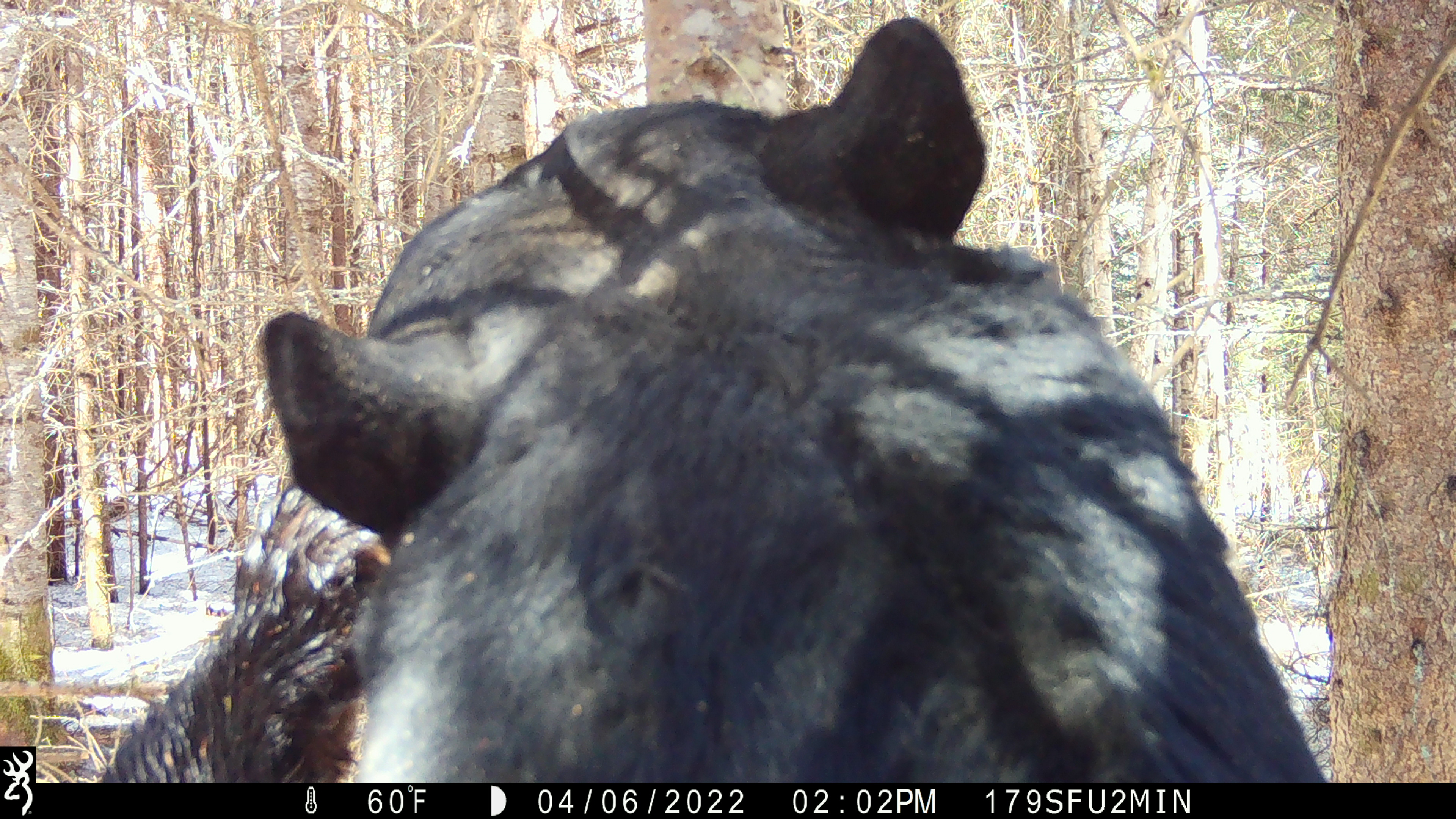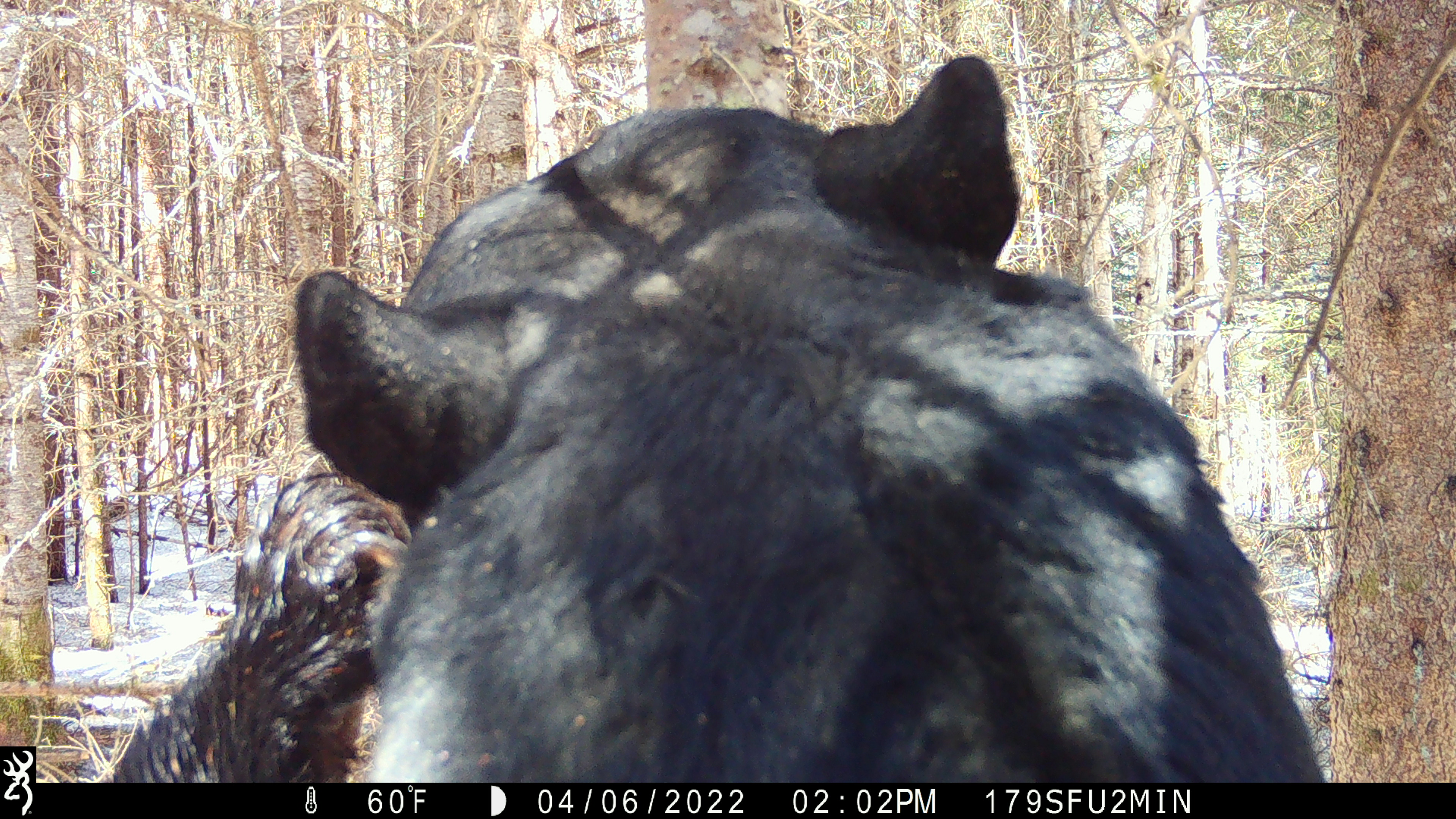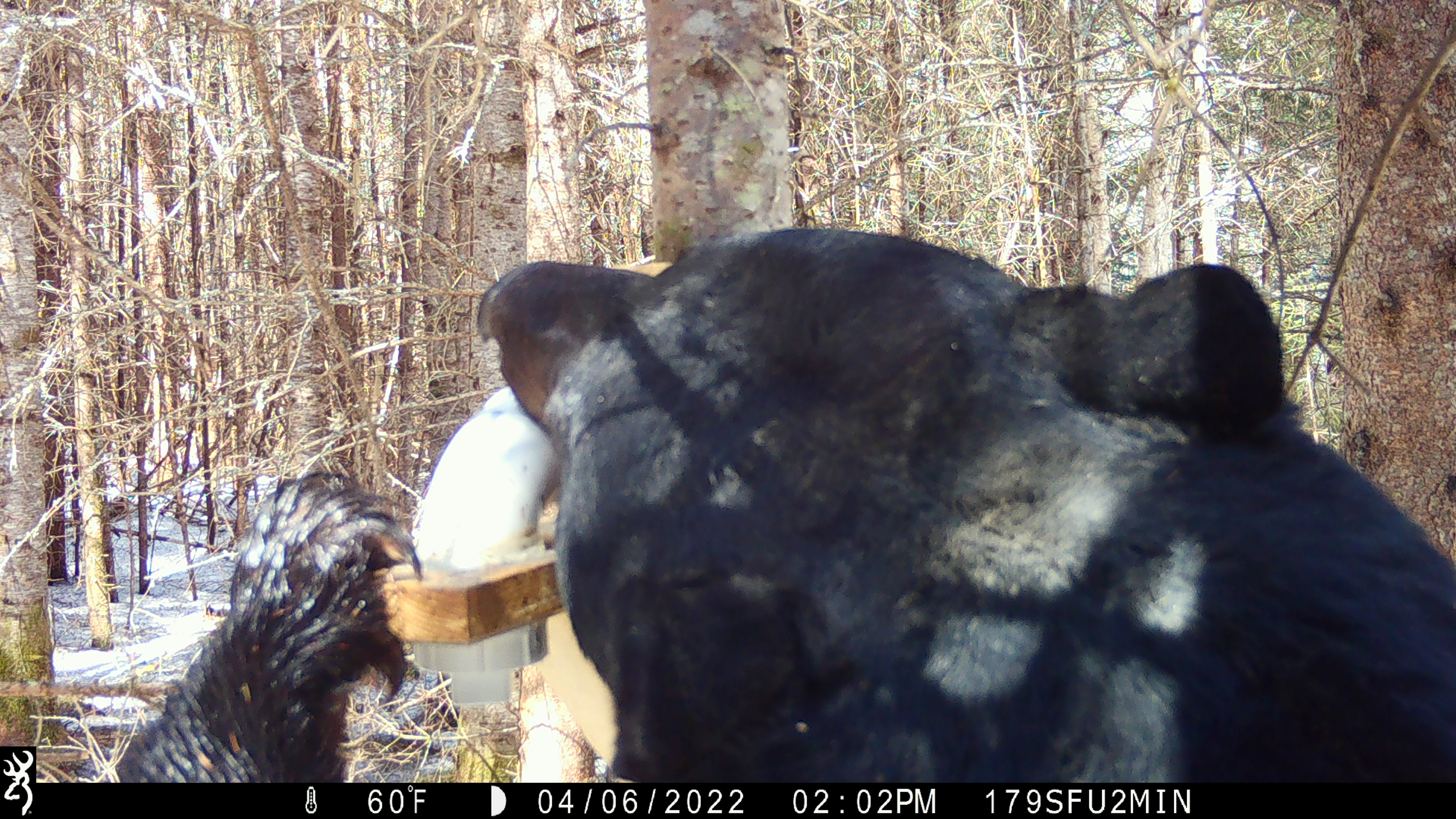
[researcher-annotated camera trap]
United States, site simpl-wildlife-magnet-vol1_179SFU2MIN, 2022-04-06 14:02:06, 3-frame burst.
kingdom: Animalia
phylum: Chordata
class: Mammalia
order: Carnivora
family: Ursidae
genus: Ursus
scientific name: Ursus americanus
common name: black bear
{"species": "black bear (Ursus americanus)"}